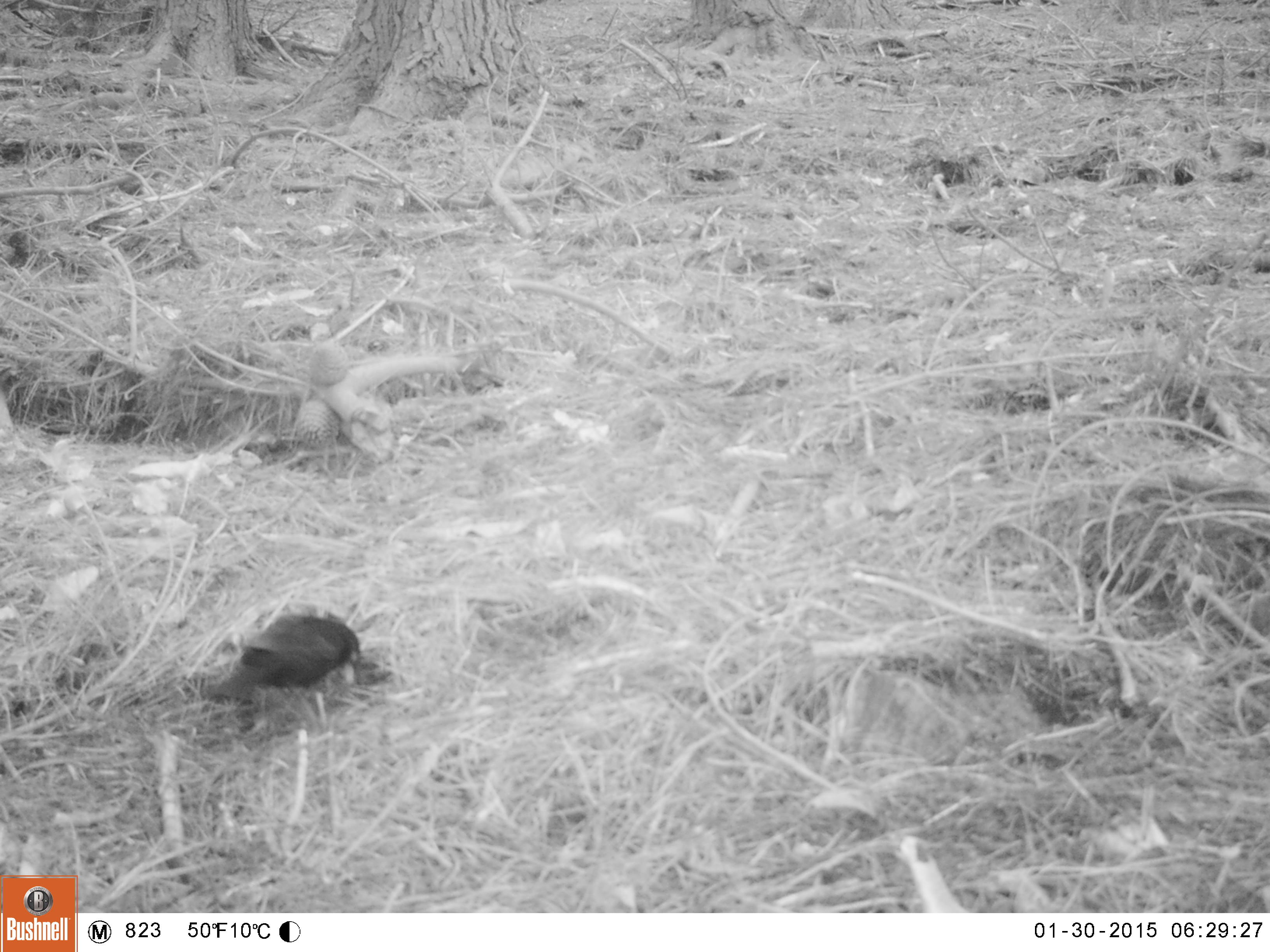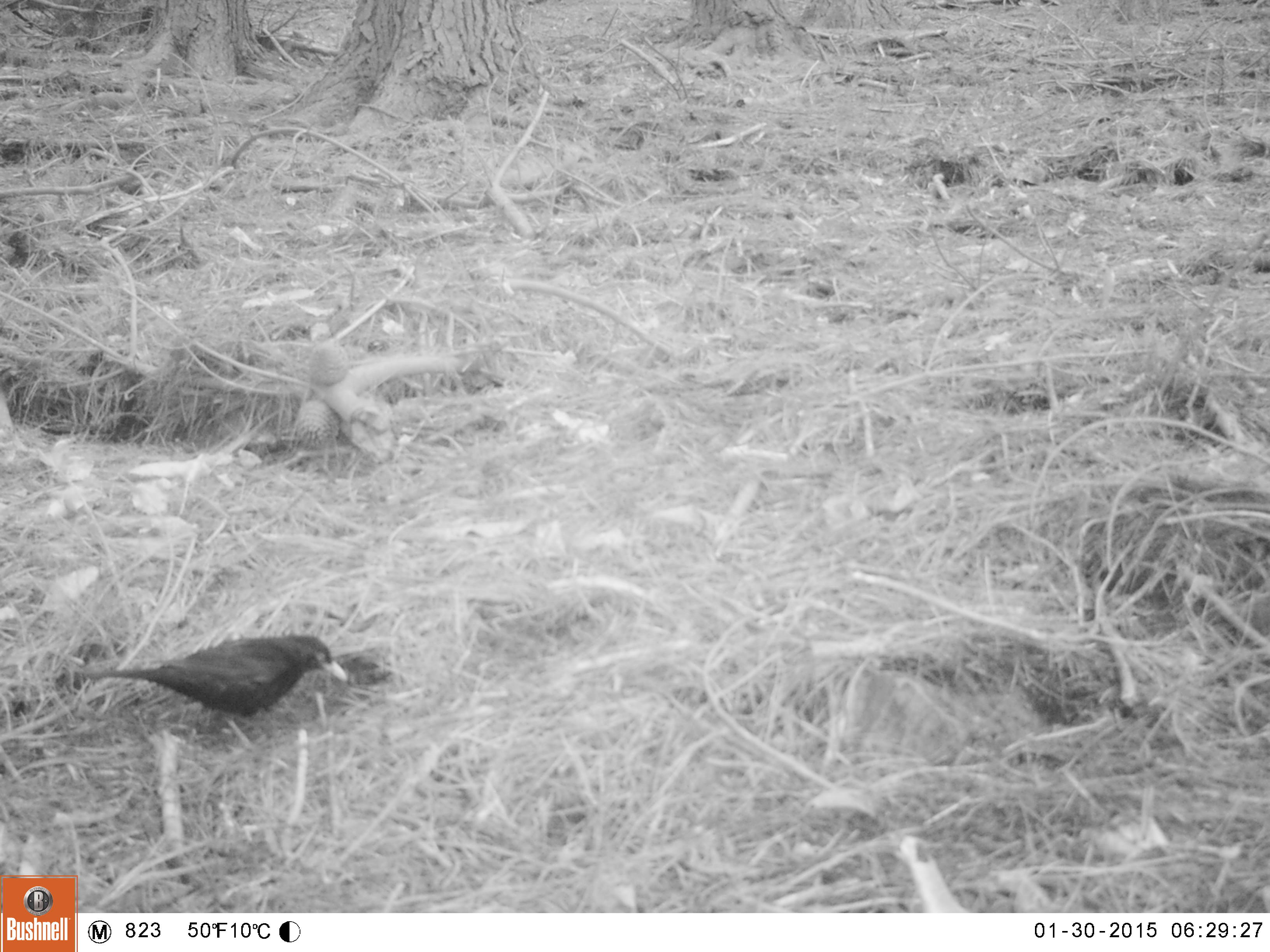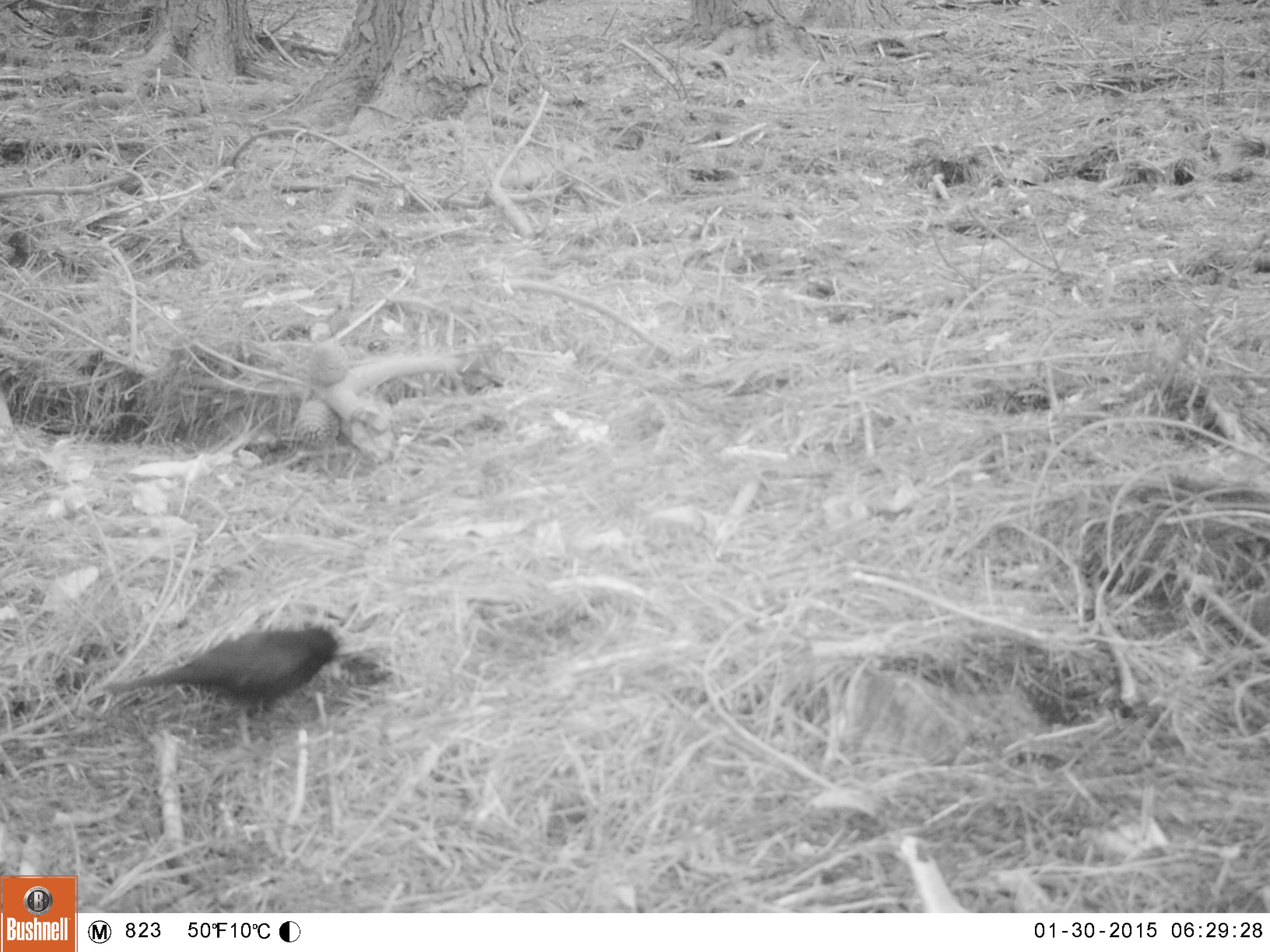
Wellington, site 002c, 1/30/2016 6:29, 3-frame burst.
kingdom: Animalia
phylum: Chordata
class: Aves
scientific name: Aves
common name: bird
Bird (Aves).